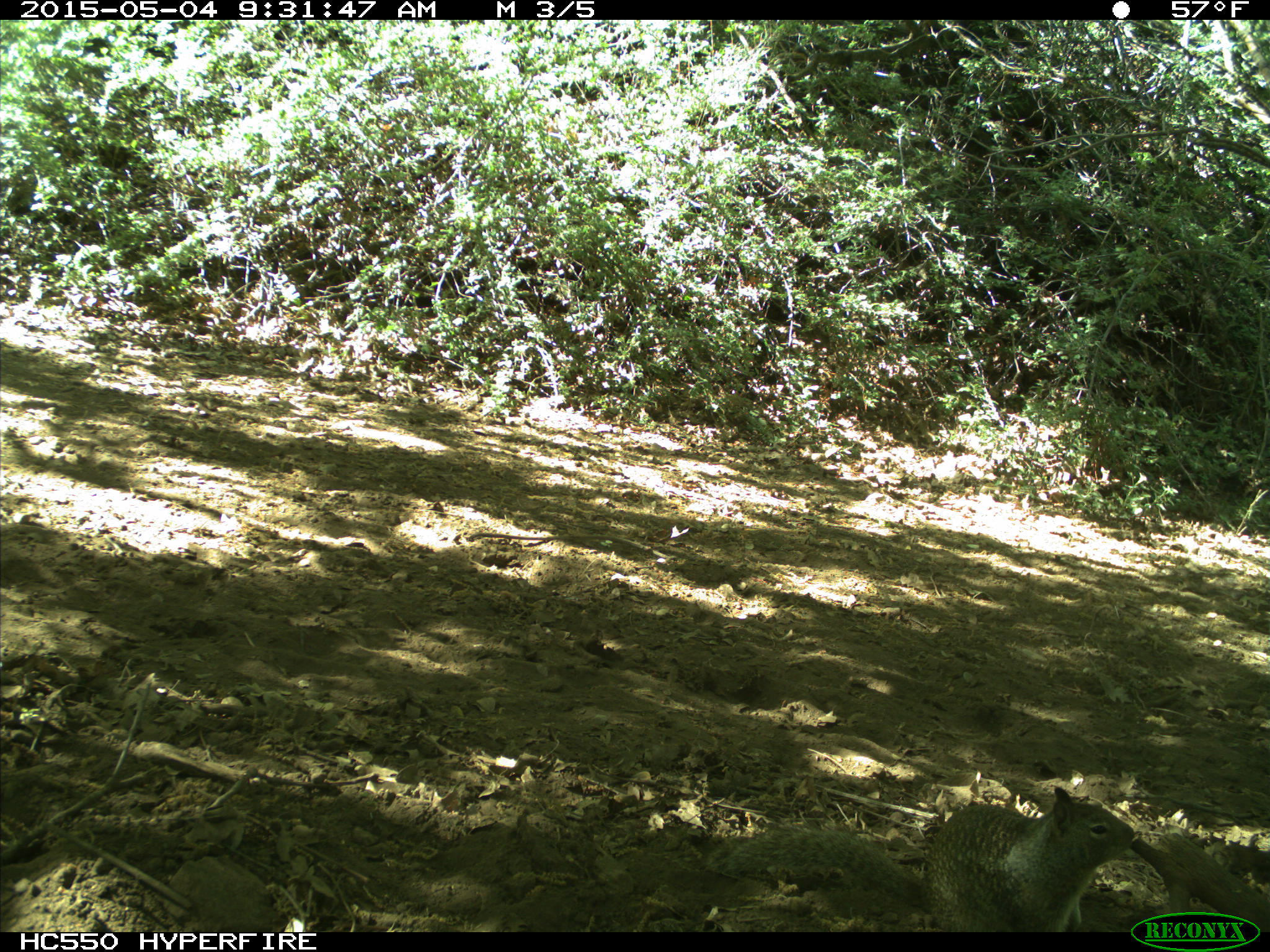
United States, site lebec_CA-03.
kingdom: Animalia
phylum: Chordata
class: Mammalia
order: Rodentia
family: Sciuridae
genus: Otospermophilus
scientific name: Otospermophilus beecheyi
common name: california ground squirrel